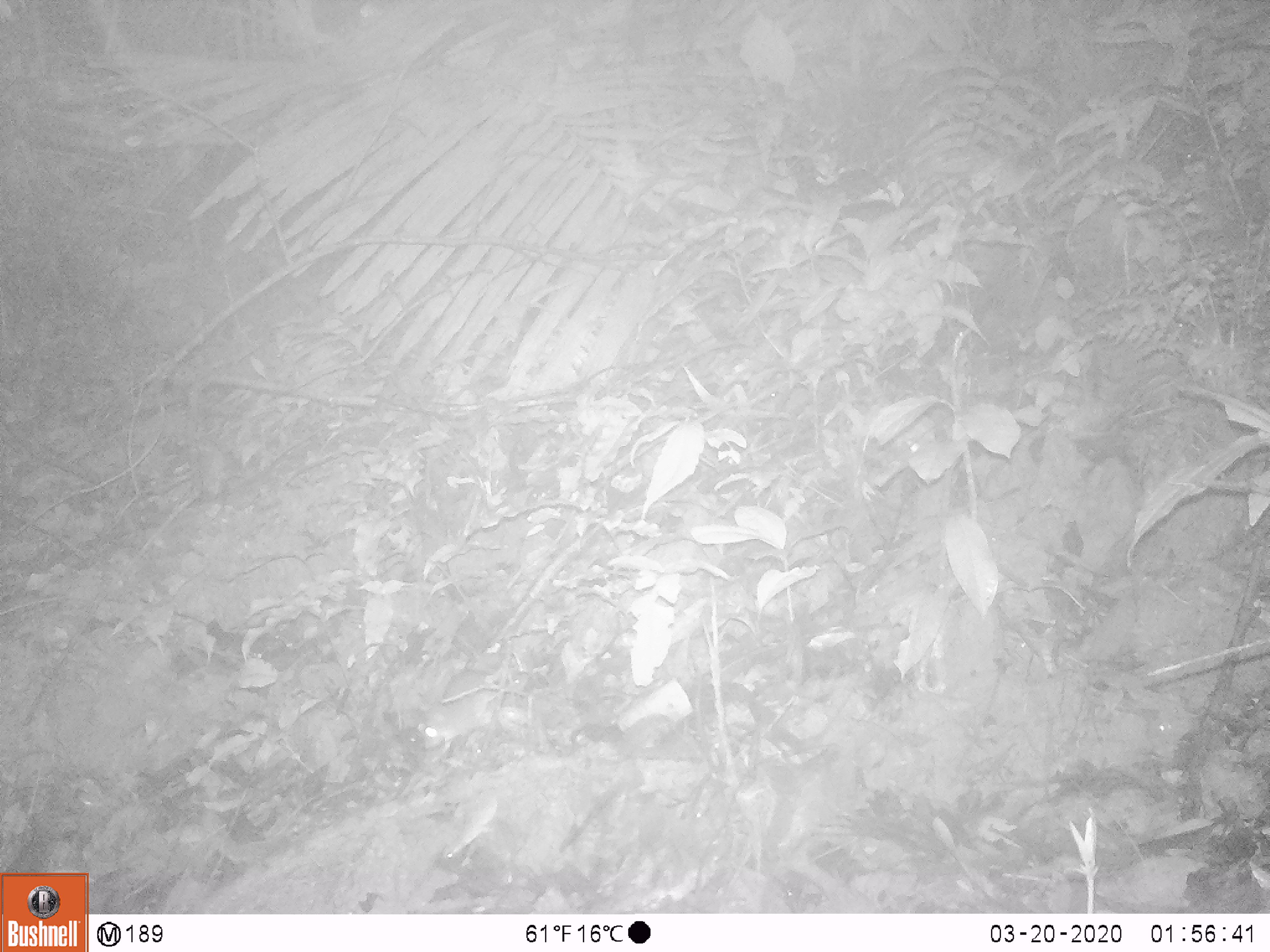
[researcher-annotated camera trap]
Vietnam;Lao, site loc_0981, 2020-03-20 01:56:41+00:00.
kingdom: Animalia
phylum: Chordata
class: Mammalia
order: Rodentia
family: Muridae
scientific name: Muridae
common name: old-world mice and rats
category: unidentified murid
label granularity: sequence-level